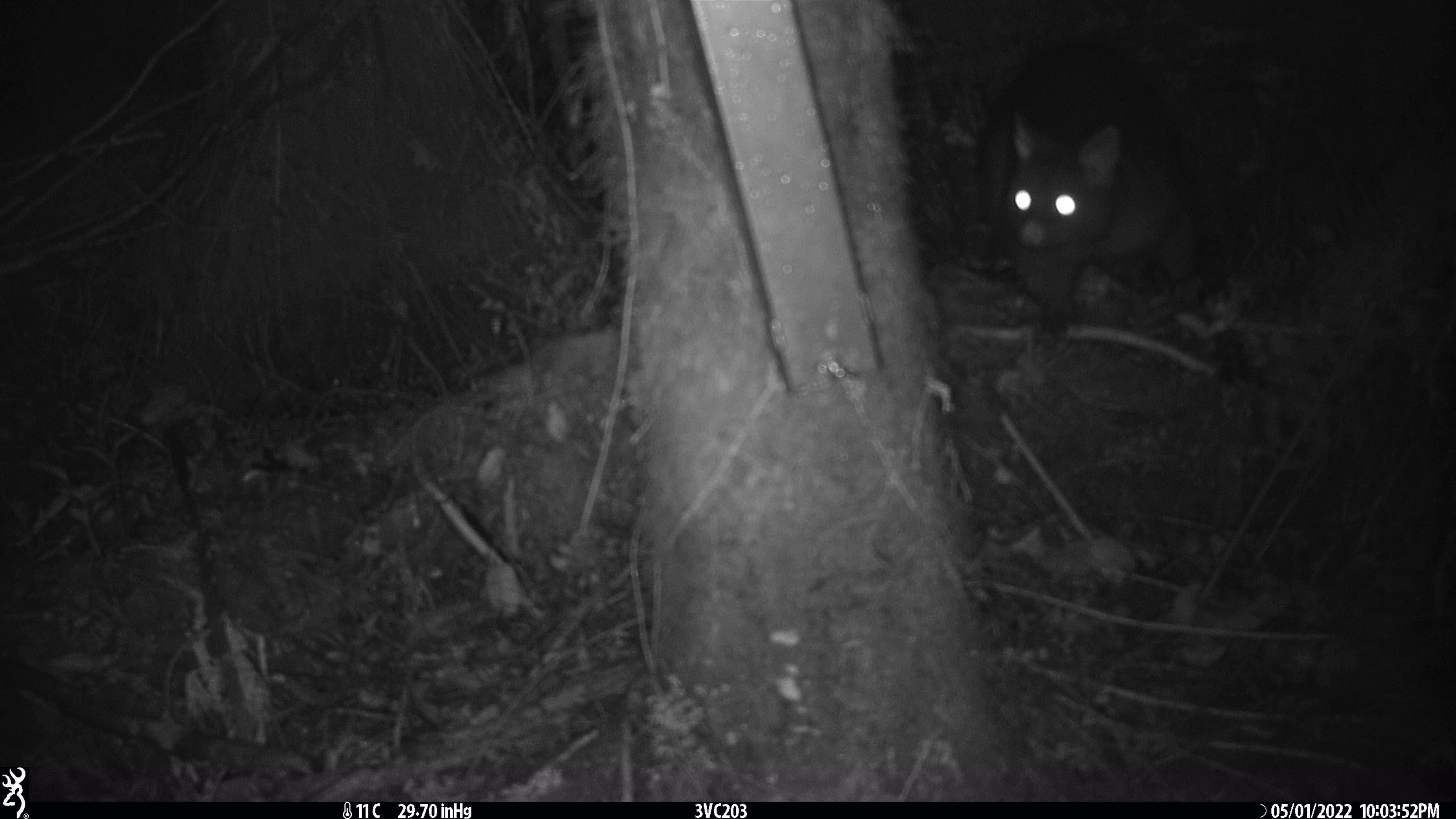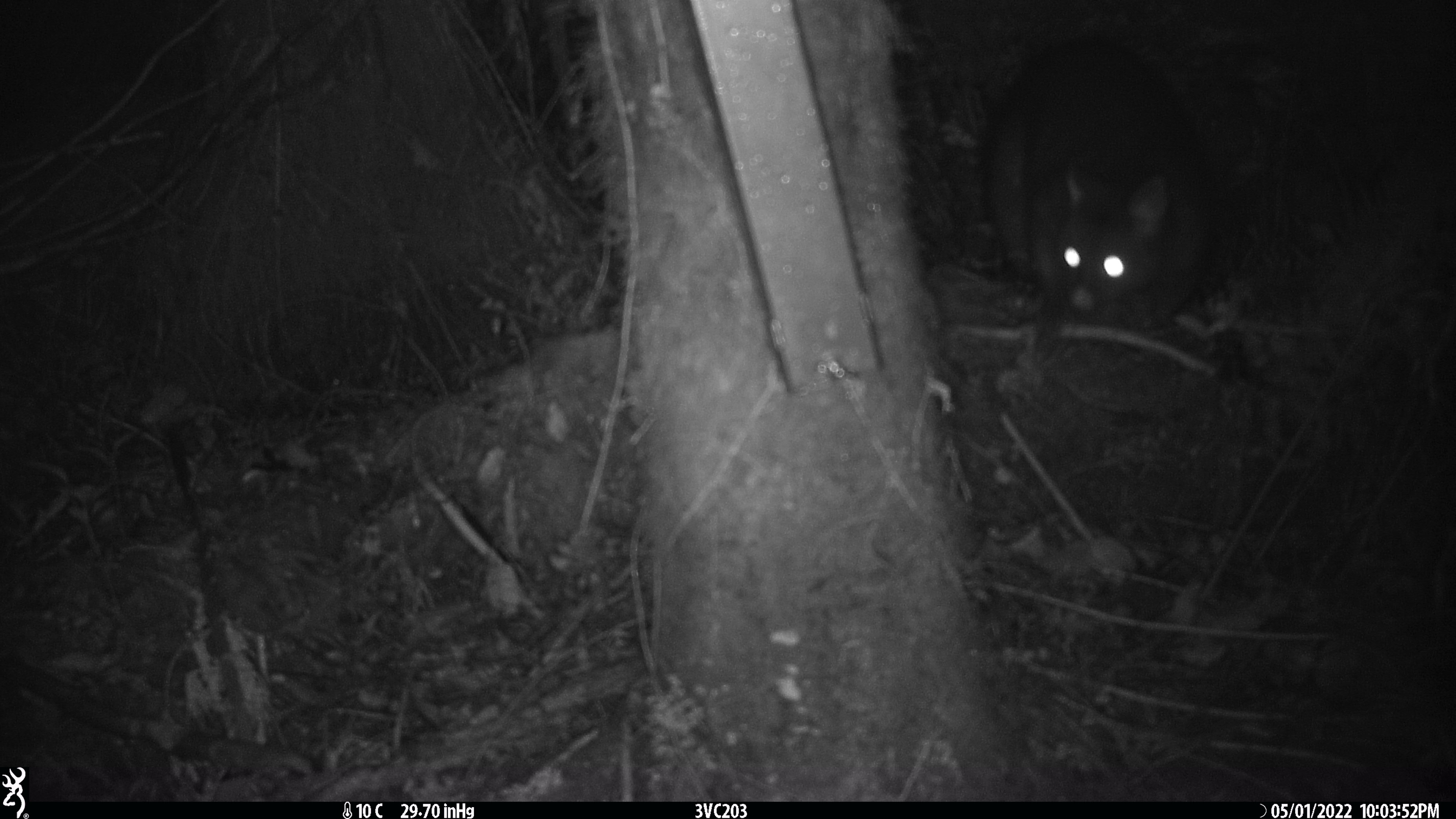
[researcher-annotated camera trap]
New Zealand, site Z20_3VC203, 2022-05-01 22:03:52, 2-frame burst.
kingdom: Animalia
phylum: Chordata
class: Mammalia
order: Diprotodontia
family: Phalangeridae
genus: Trichosurus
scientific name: Trichosurus vulpecula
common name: common brushtail possum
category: possum